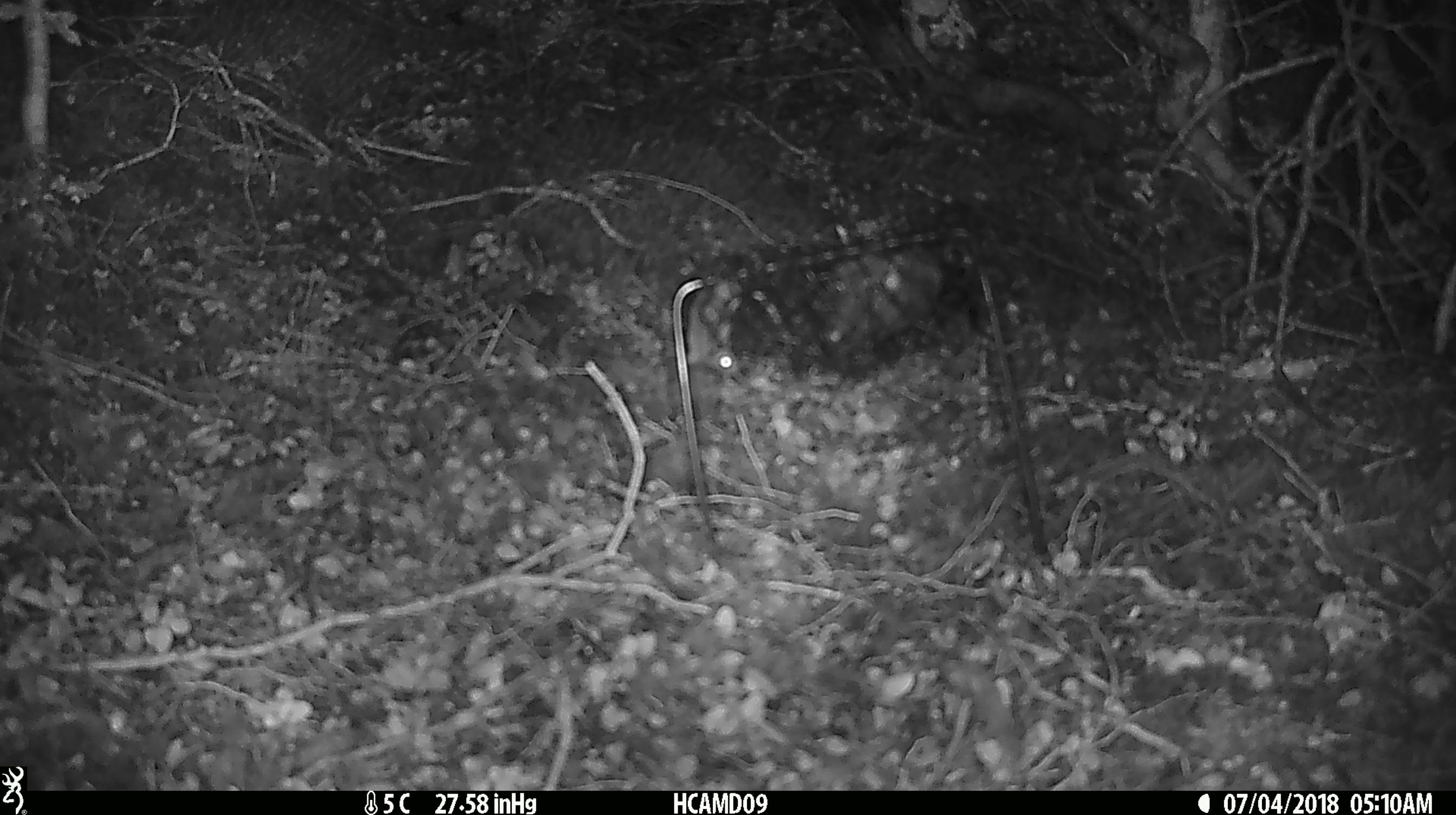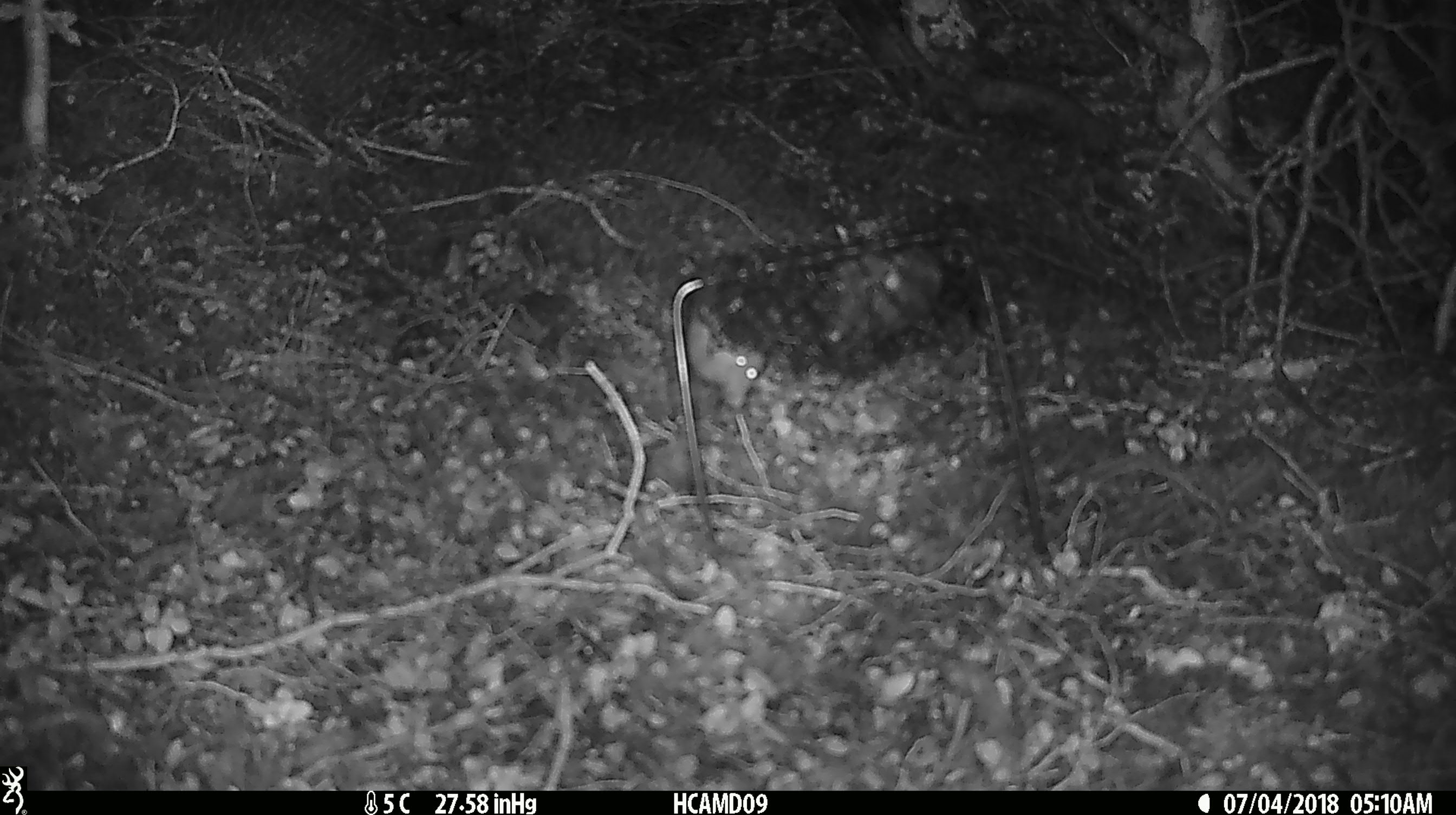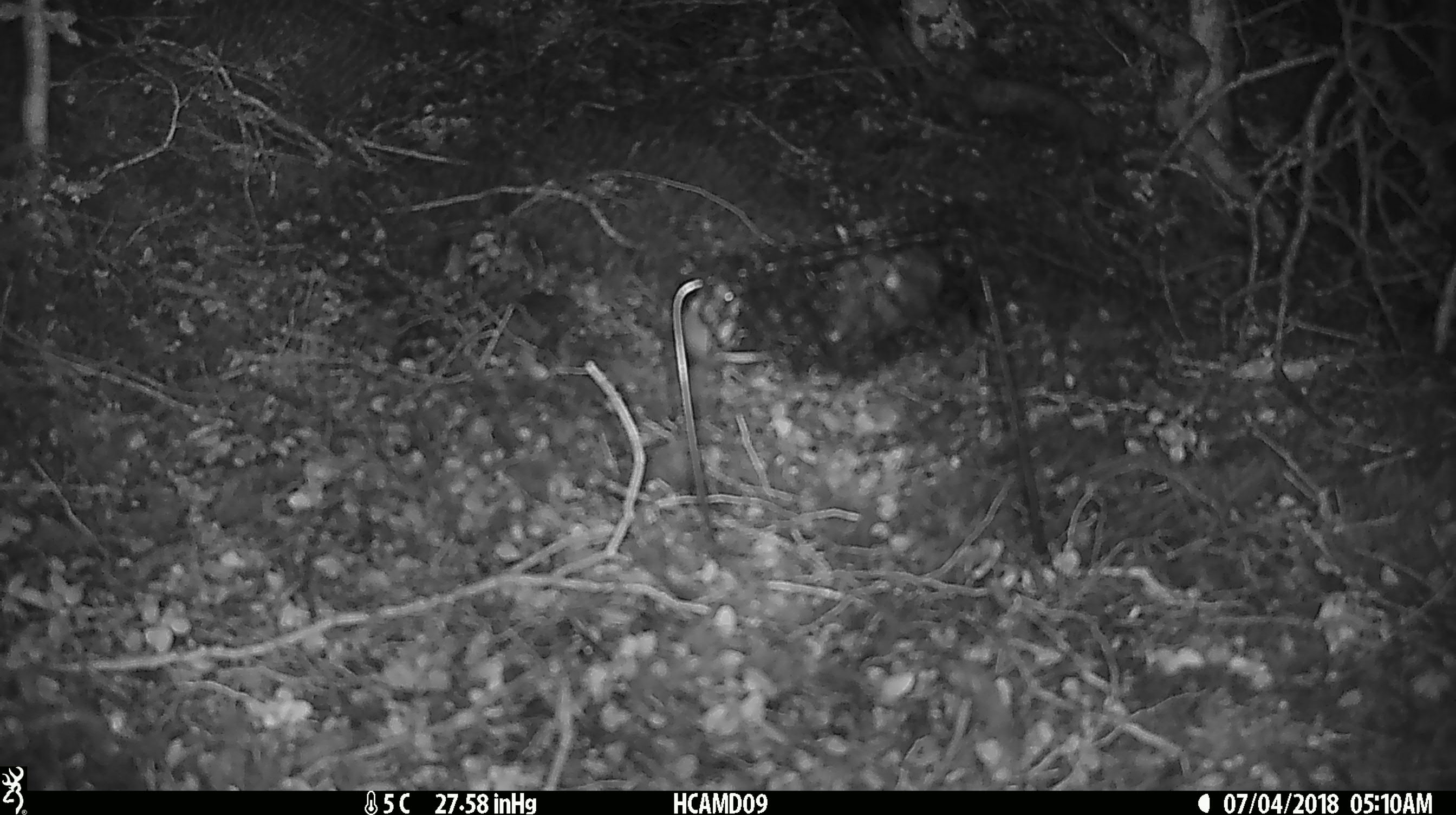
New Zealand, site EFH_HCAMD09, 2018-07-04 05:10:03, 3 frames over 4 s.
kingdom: Animalia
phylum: Chordata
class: Mammalia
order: Rodentia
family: Muridae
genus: Mus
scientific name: Mus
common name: mouse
Mouse (Mus).